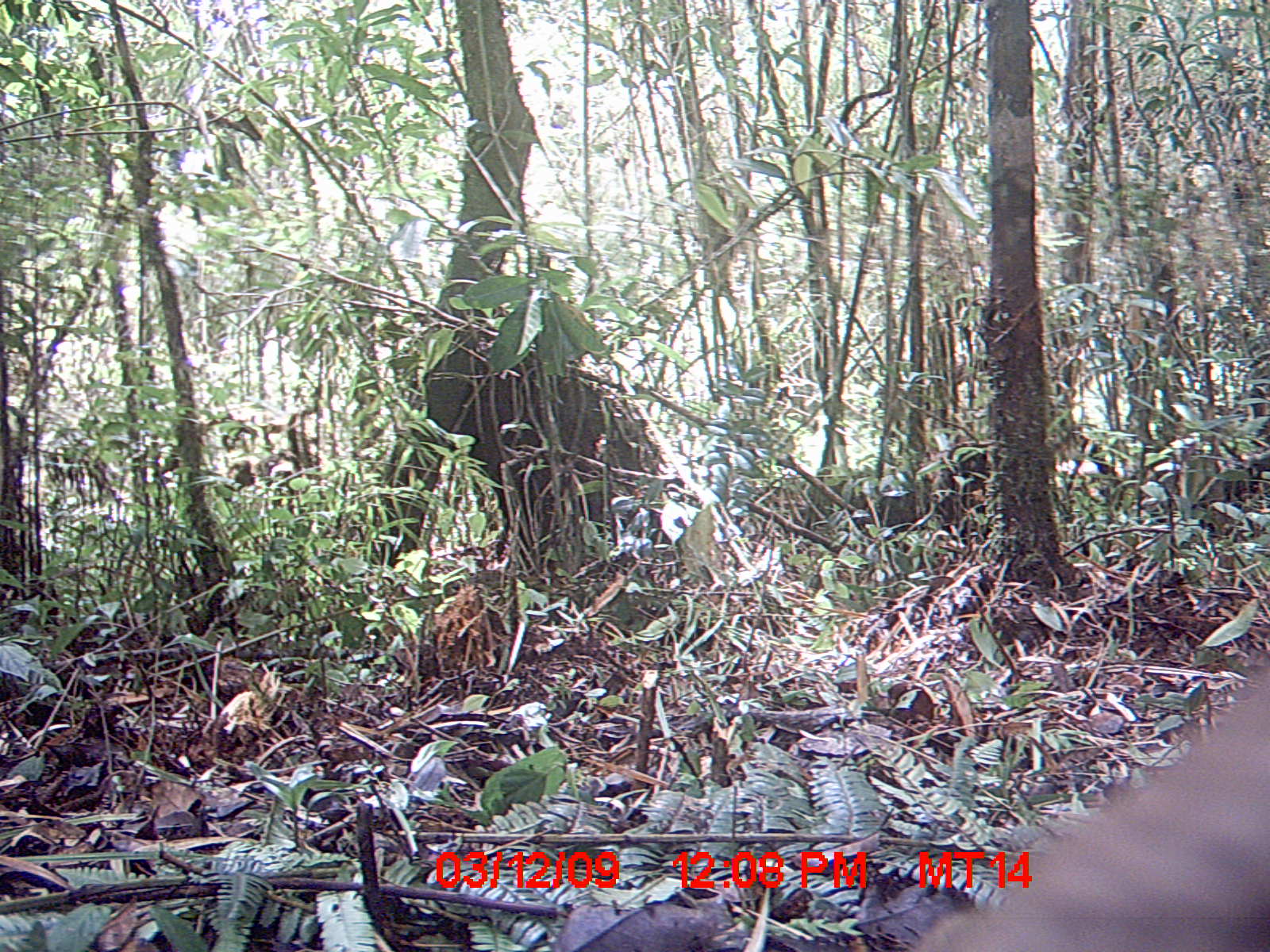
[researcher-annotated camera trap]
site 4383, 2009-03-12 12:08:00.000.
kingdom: Animalia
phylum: Chordata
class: Mammalia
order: Carnivora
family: Eupleridae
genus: Cryptoprocta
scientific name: Cryptoprocta ferox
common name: fossa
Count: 1.